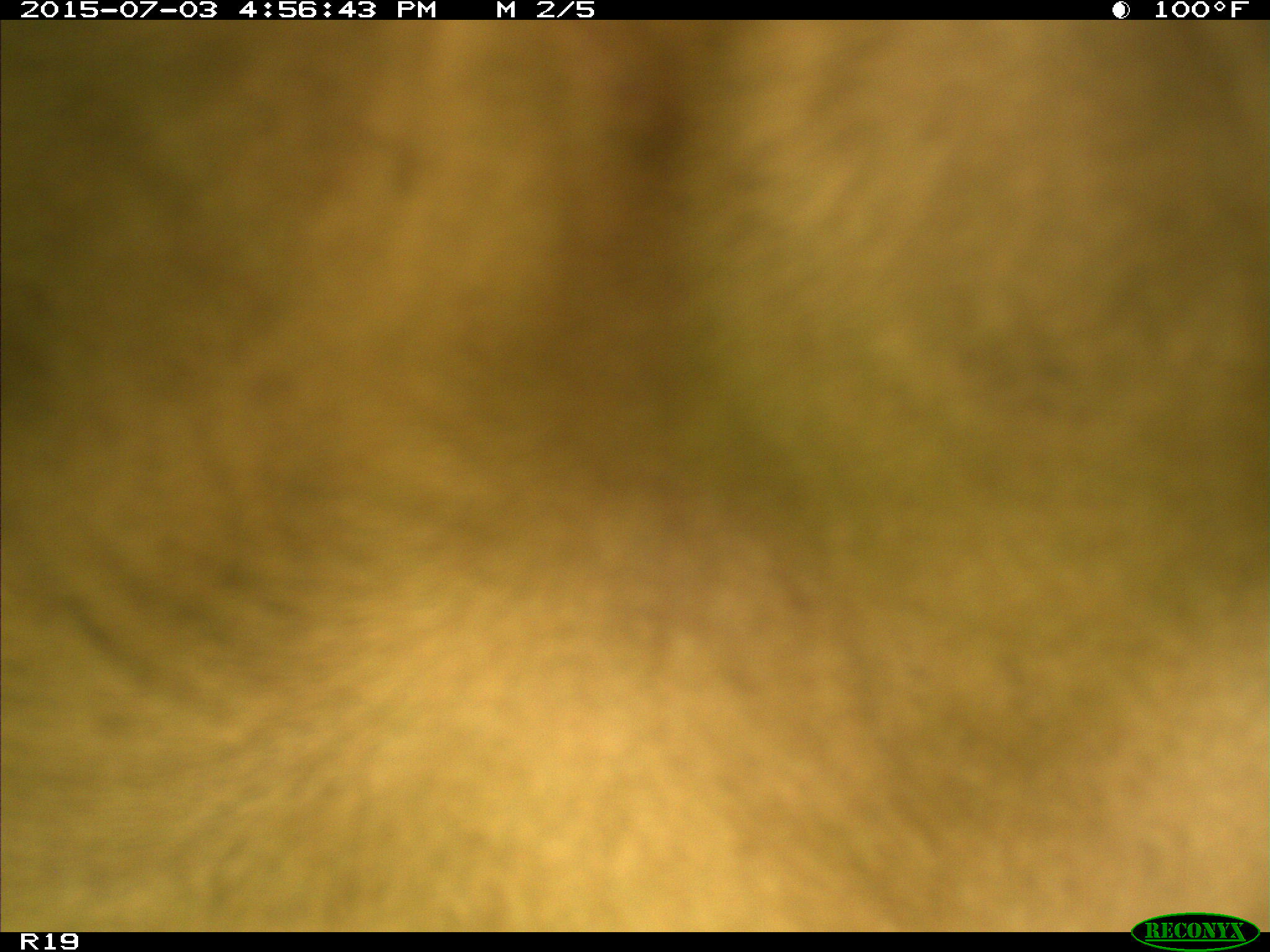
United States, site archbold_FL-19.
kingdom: Animalia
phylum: Chordata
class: Mammalia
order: Artiodactyla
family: Bovidae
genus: Bos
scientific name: Bos taurus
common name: domestic cow